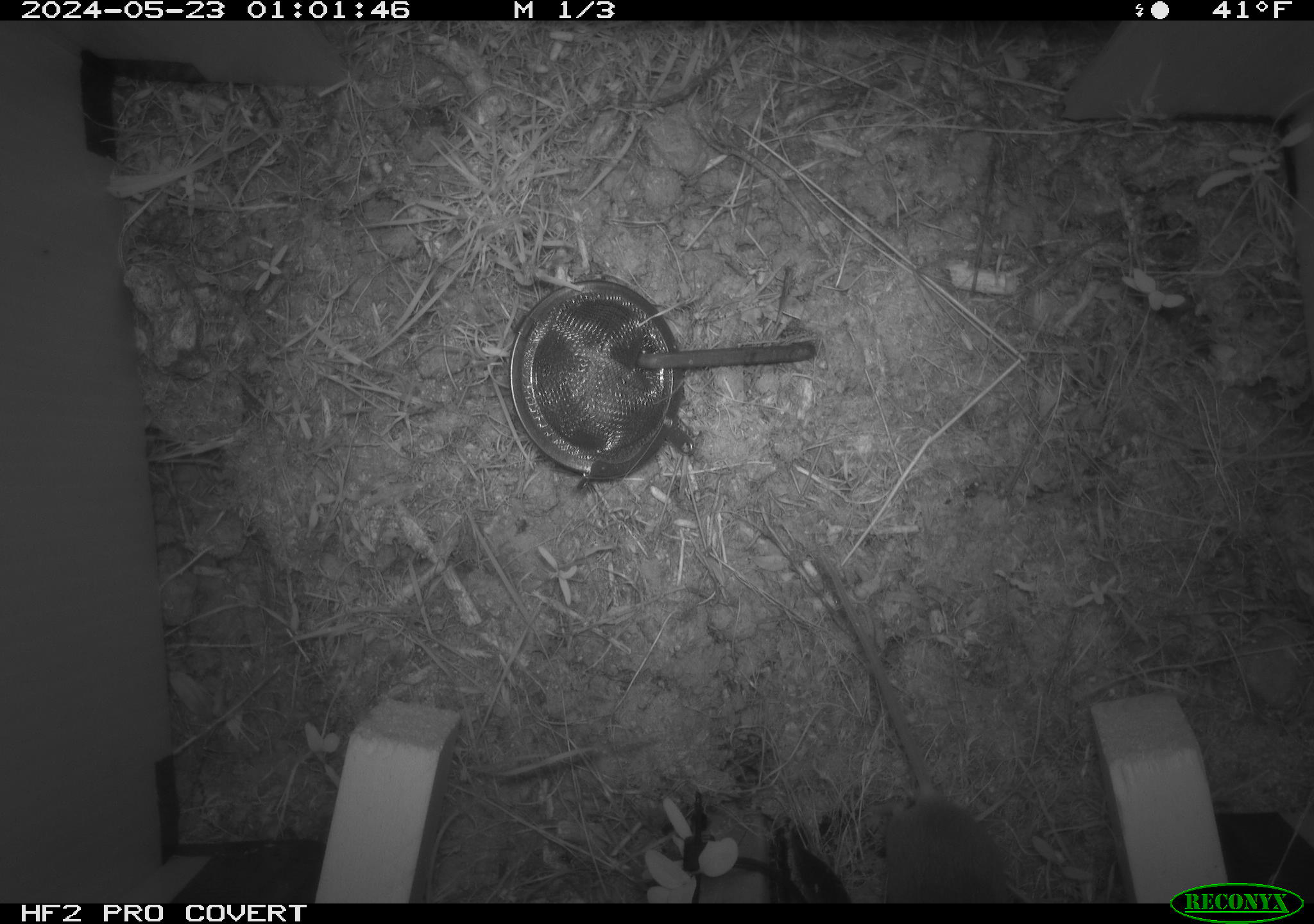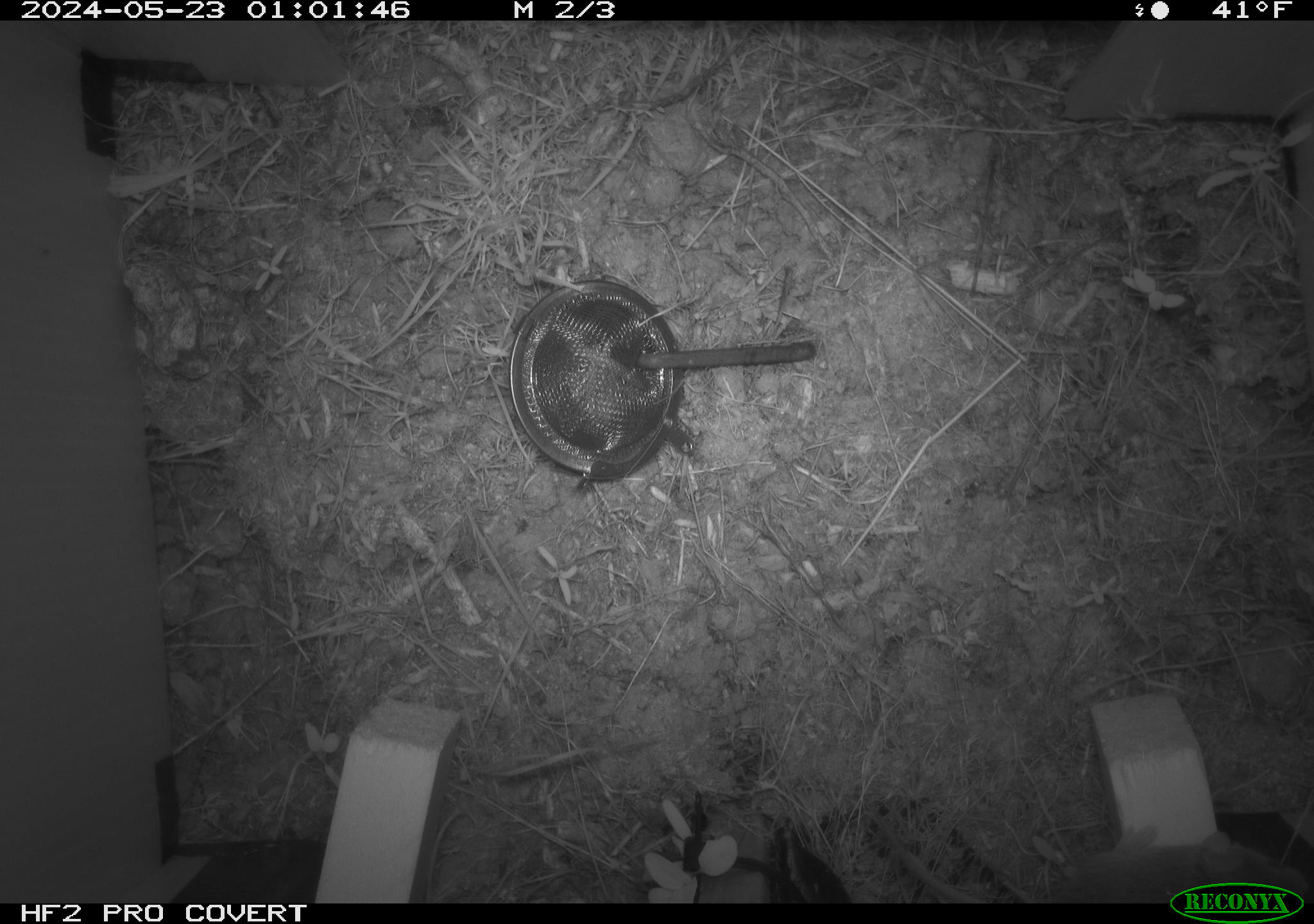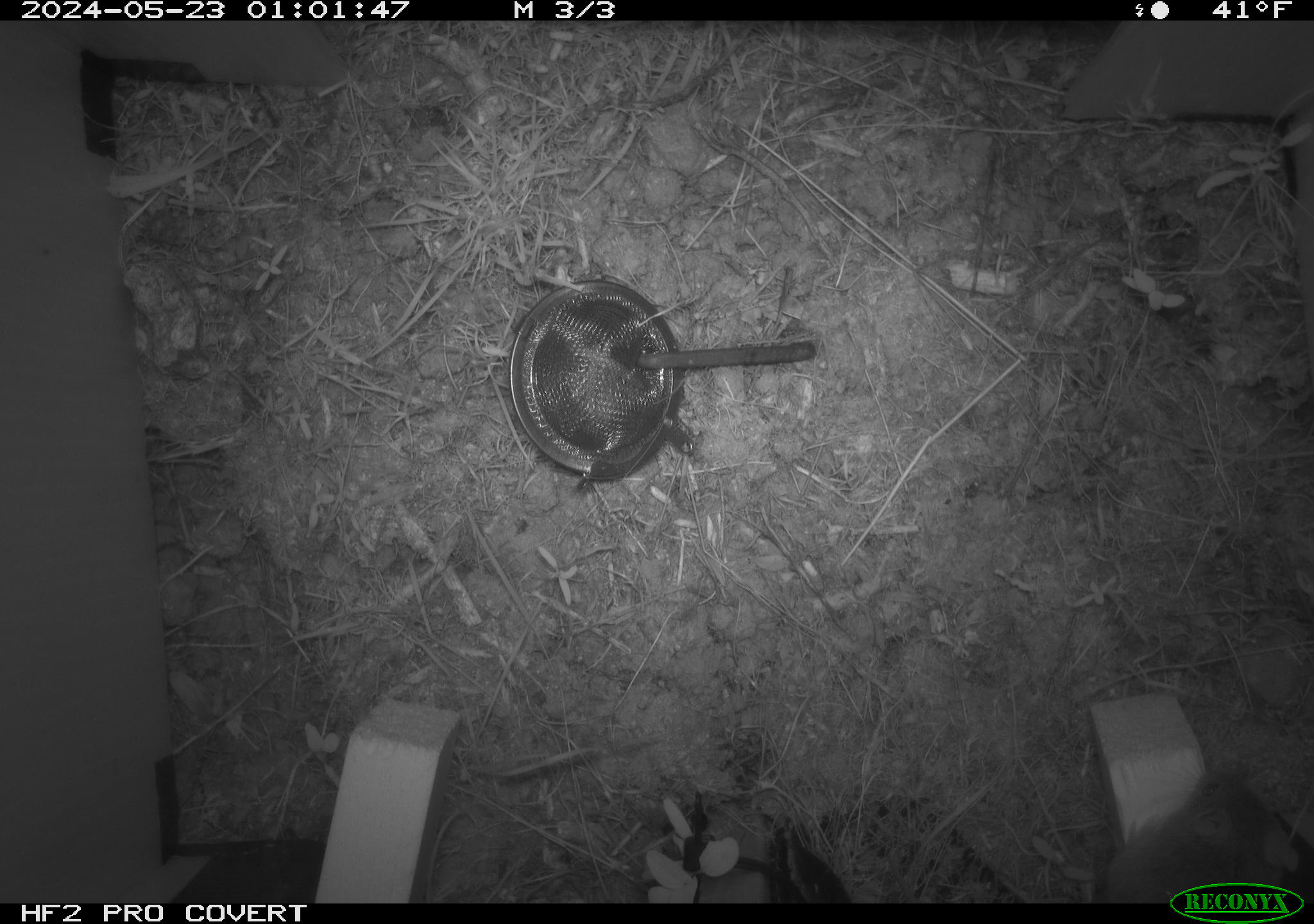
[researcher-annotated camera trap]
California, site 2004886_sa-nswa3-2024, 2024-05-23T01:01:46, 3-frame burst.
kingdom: Animalia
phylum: Chordata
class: Mammalia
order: Rodentia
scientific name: Rodentia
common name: rodent